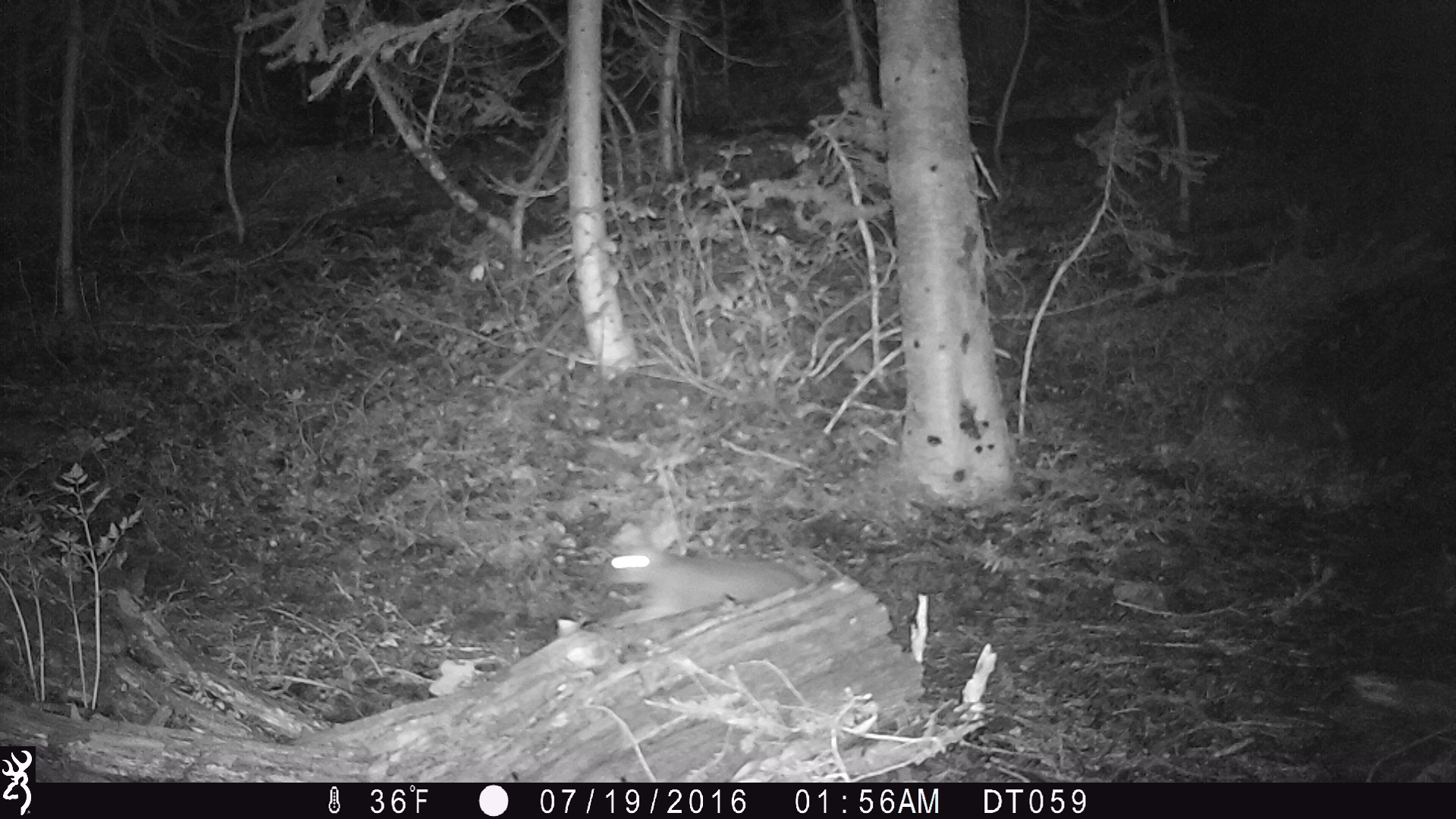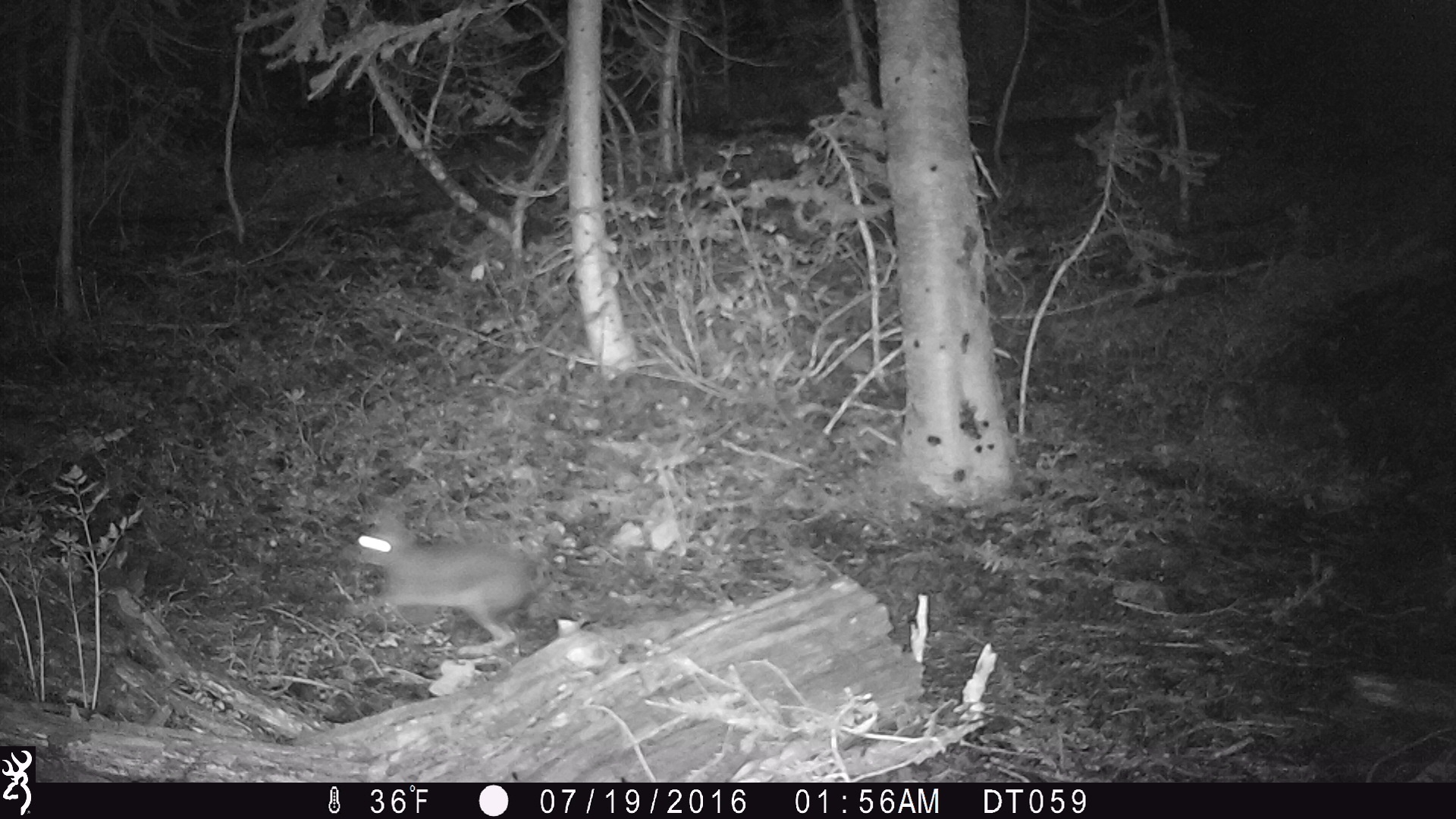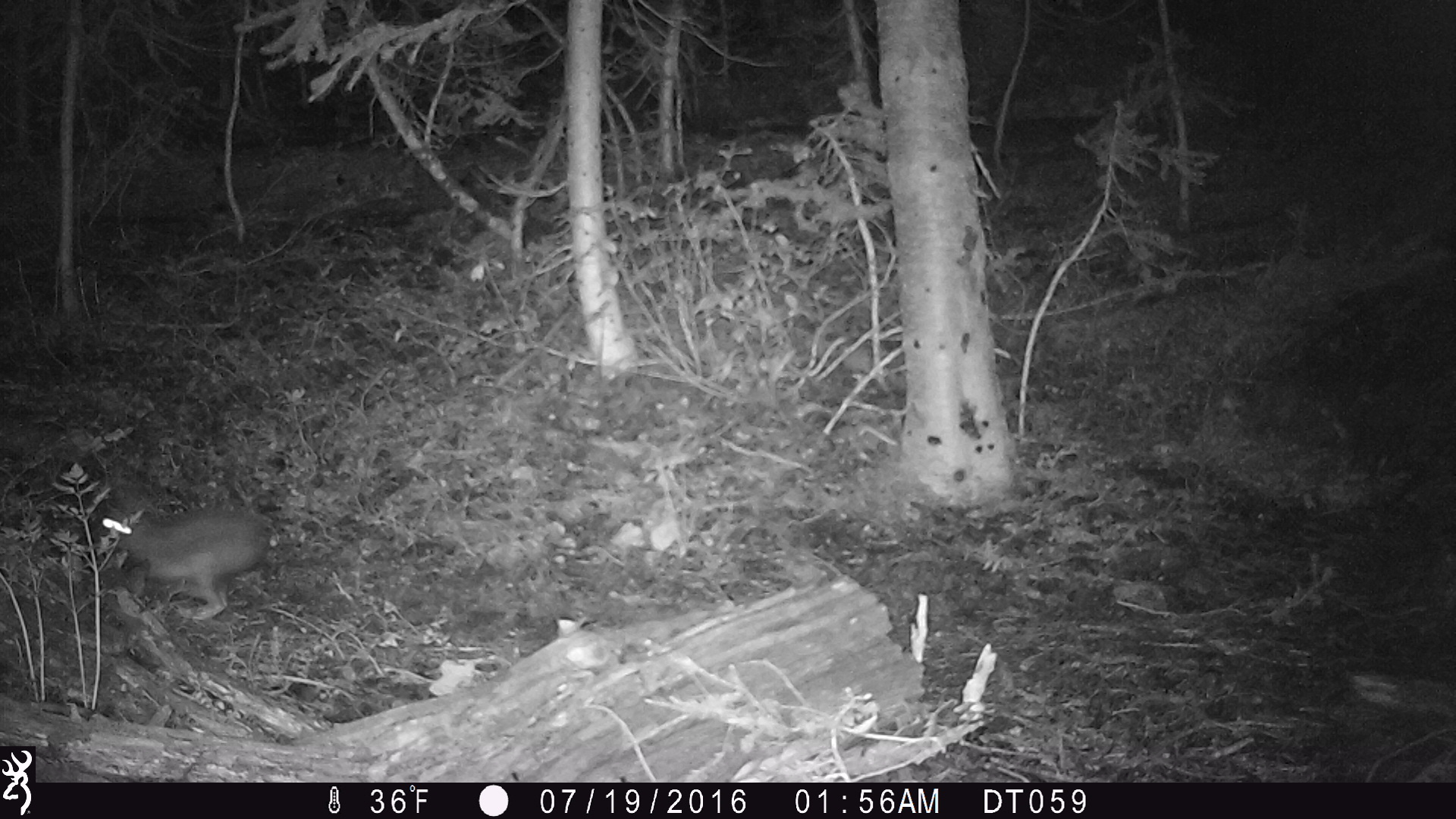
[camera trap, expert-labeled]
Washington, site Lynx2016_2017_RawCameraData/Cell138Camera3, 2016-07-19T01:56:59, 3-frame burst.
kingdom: Animalia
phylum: Chordata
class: Mammalia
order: Lagomorpha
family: Leporidae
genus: Lepus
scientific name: Lepus americanus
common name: snowshoe hare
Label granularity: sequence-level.